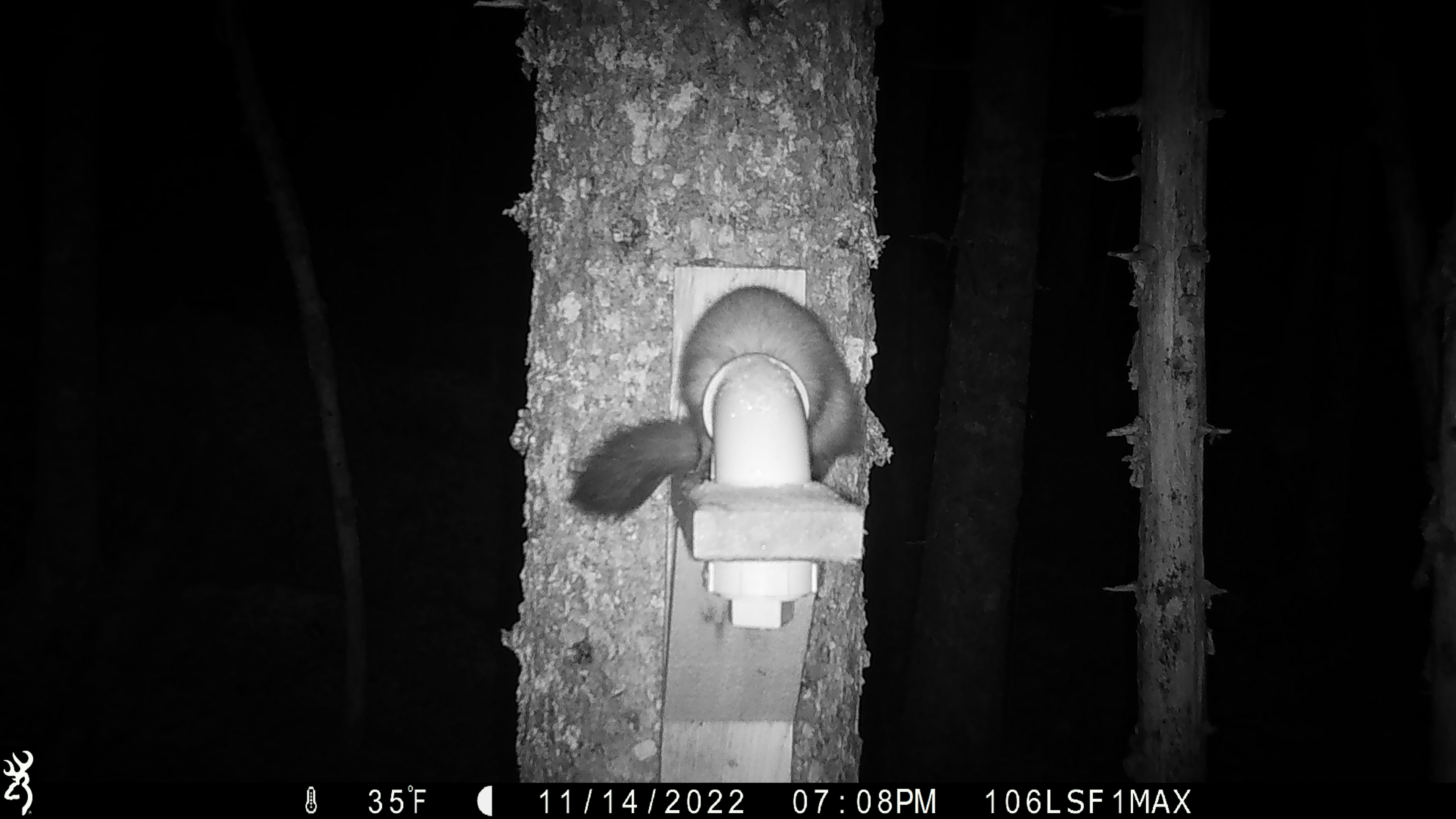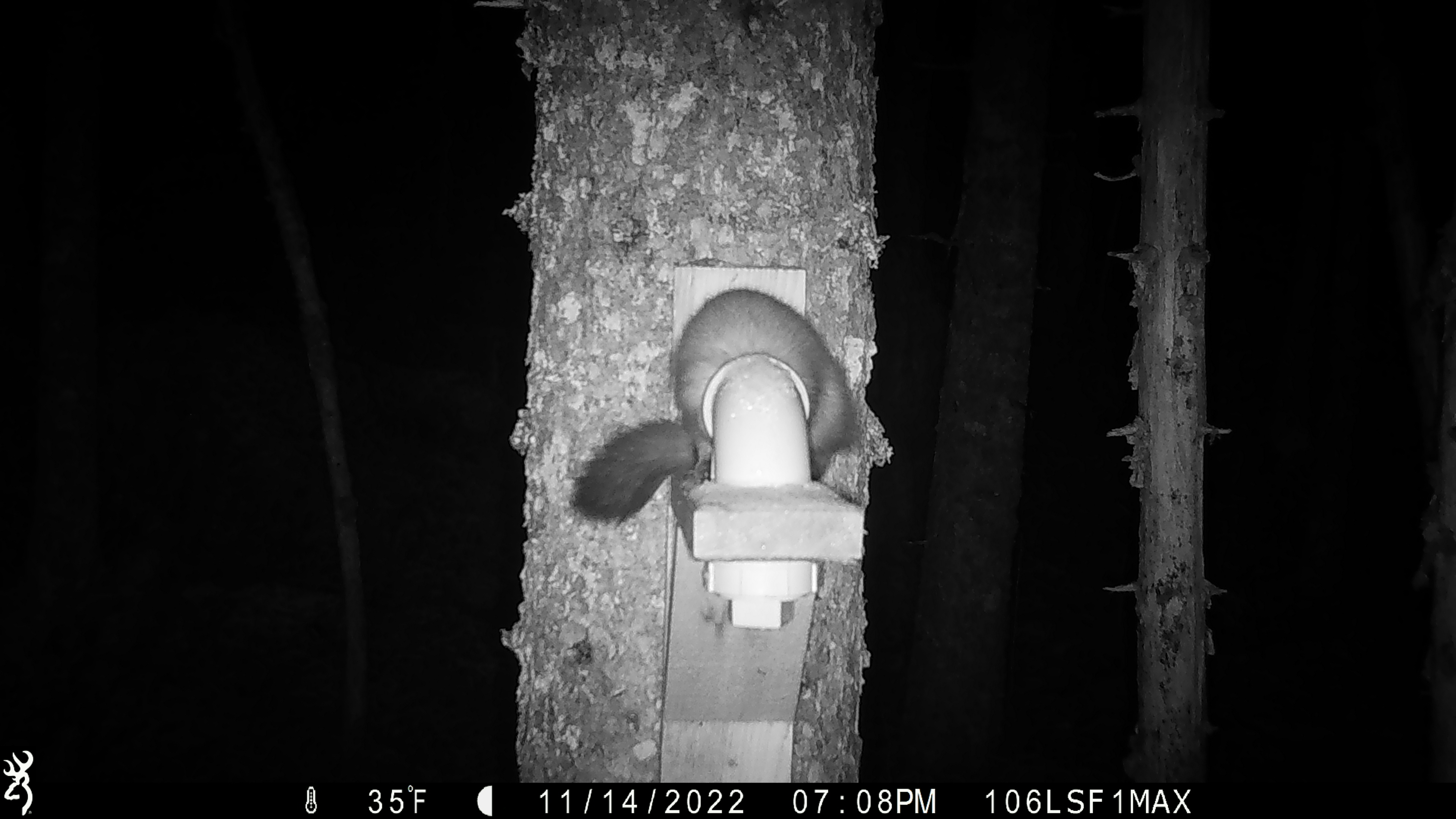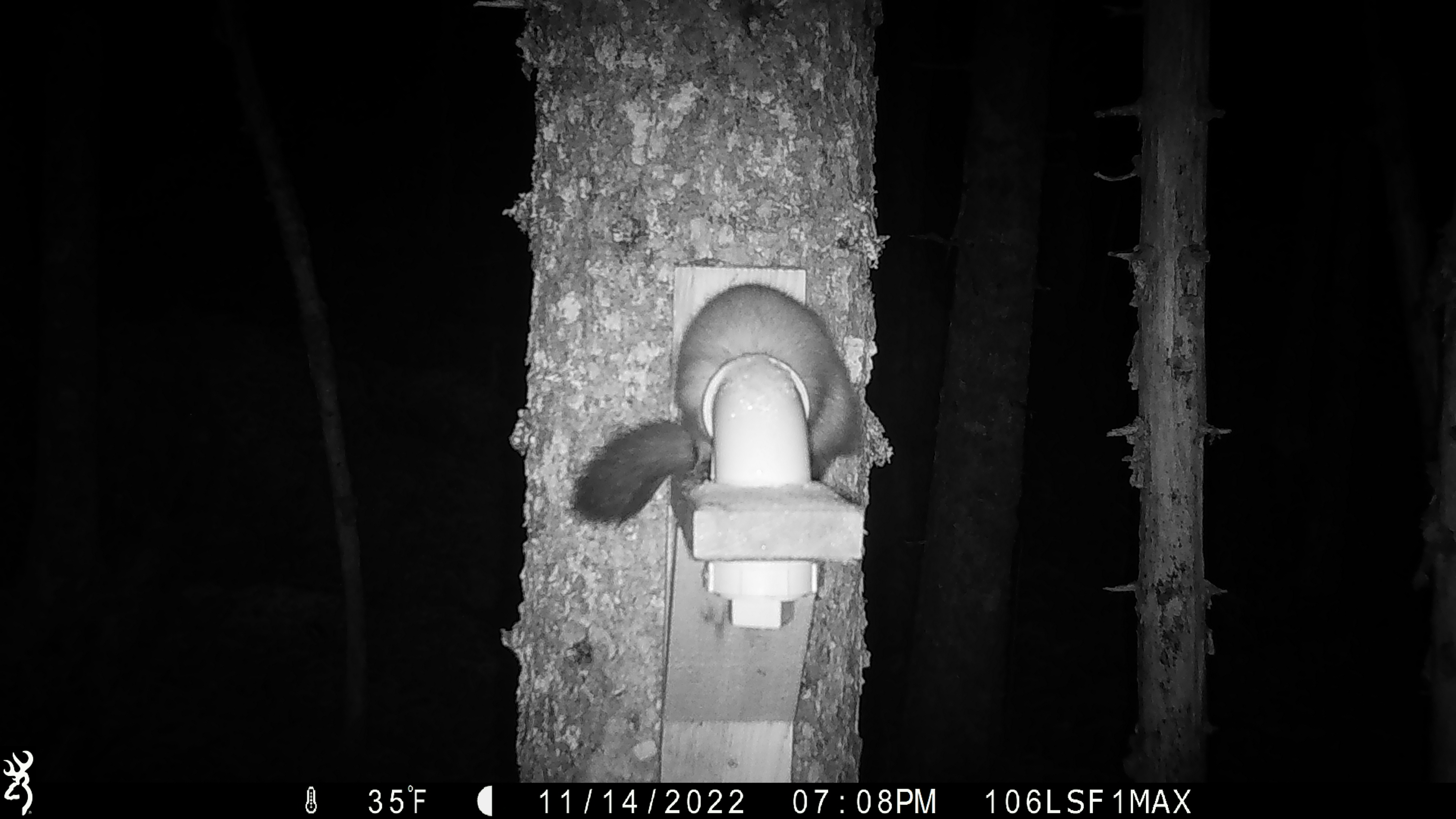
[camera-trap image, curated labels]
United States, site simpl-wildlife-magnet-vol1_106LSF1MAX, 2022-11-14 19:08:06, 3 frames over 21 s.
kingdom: Animalia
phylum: Chordata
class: Mammalia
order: Carnivora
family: Mustelidae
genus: Martes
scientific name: Martes americana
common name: american marten